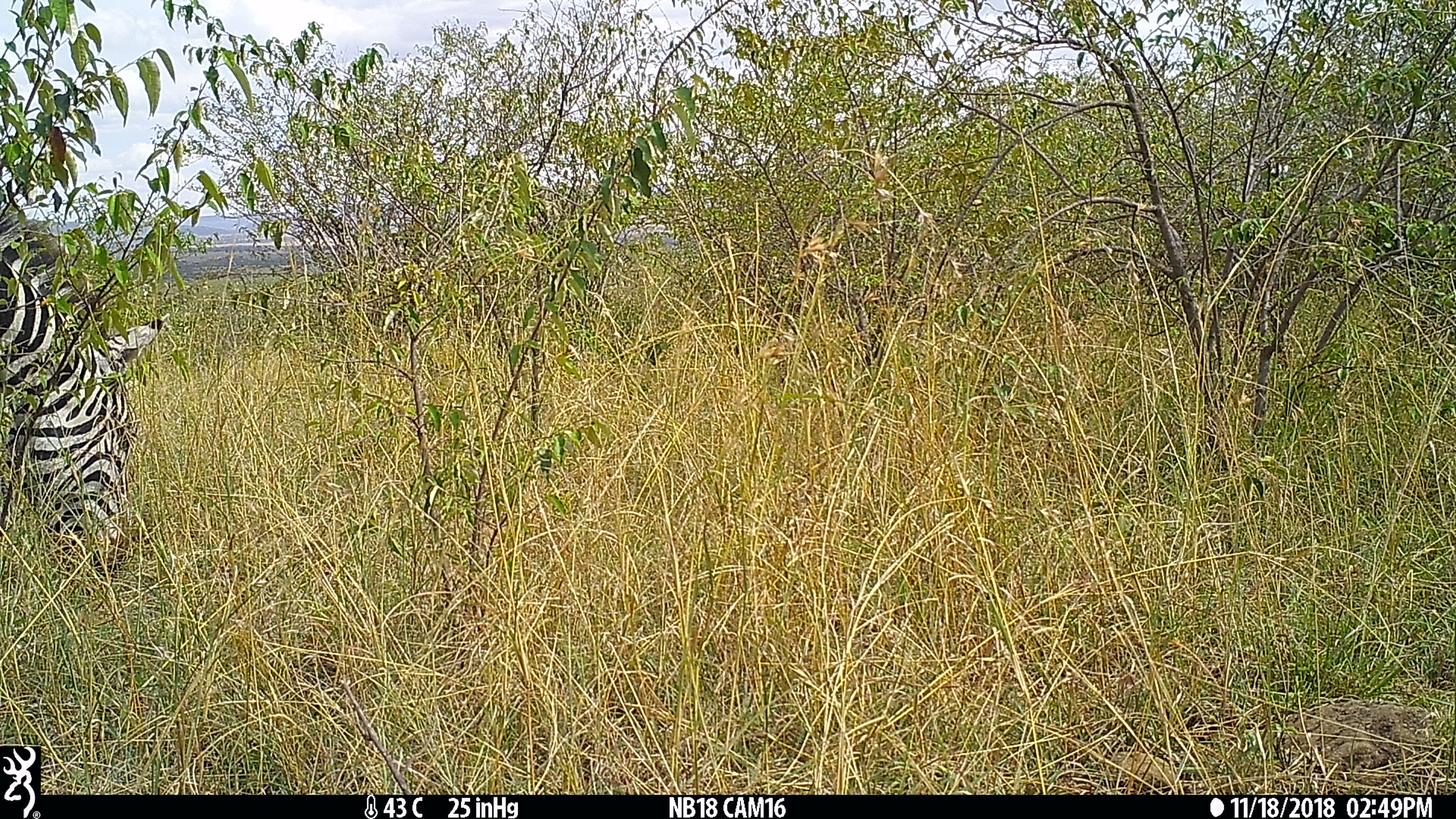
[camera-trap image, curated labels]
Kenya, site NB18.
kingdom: Animalia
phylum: Chordata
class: Mammalia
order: Perissodactyla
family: Equidae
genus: Equus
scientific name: Equus quagga burchellii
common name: burchell's zebra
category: zebra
Zebra (burchell's zebra) (Equus quagga burchellii).